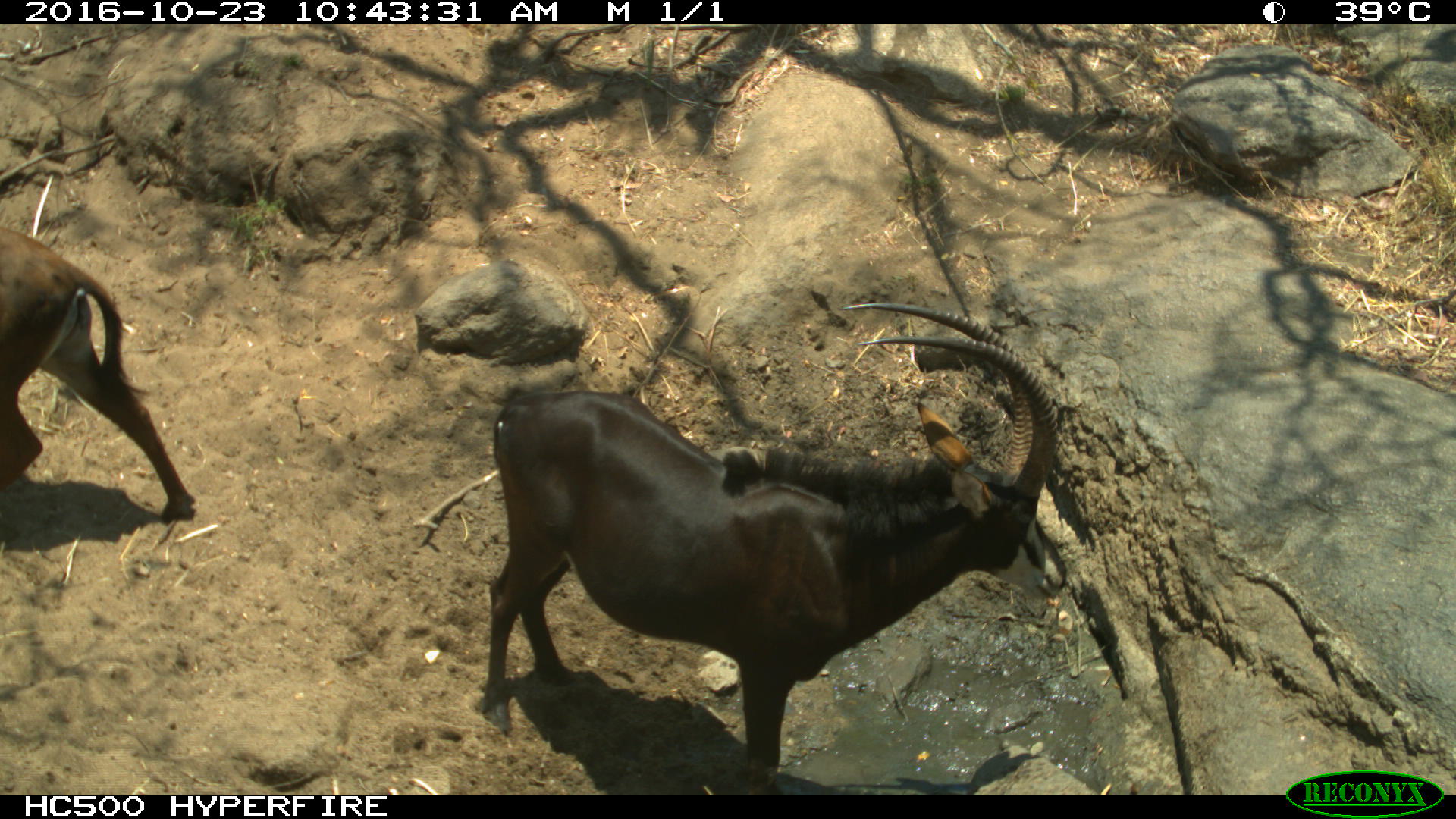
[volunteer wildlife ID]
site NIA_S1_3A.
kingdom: Animalia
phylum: Chordata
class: Mammalia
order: Artiodactyla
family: Bovidae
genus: Hippotragus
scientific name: Hippotragus niger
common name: sable antelope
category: sable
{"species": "sable (sable antelope) (Hippotragus niger)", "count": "2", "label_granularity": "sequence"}